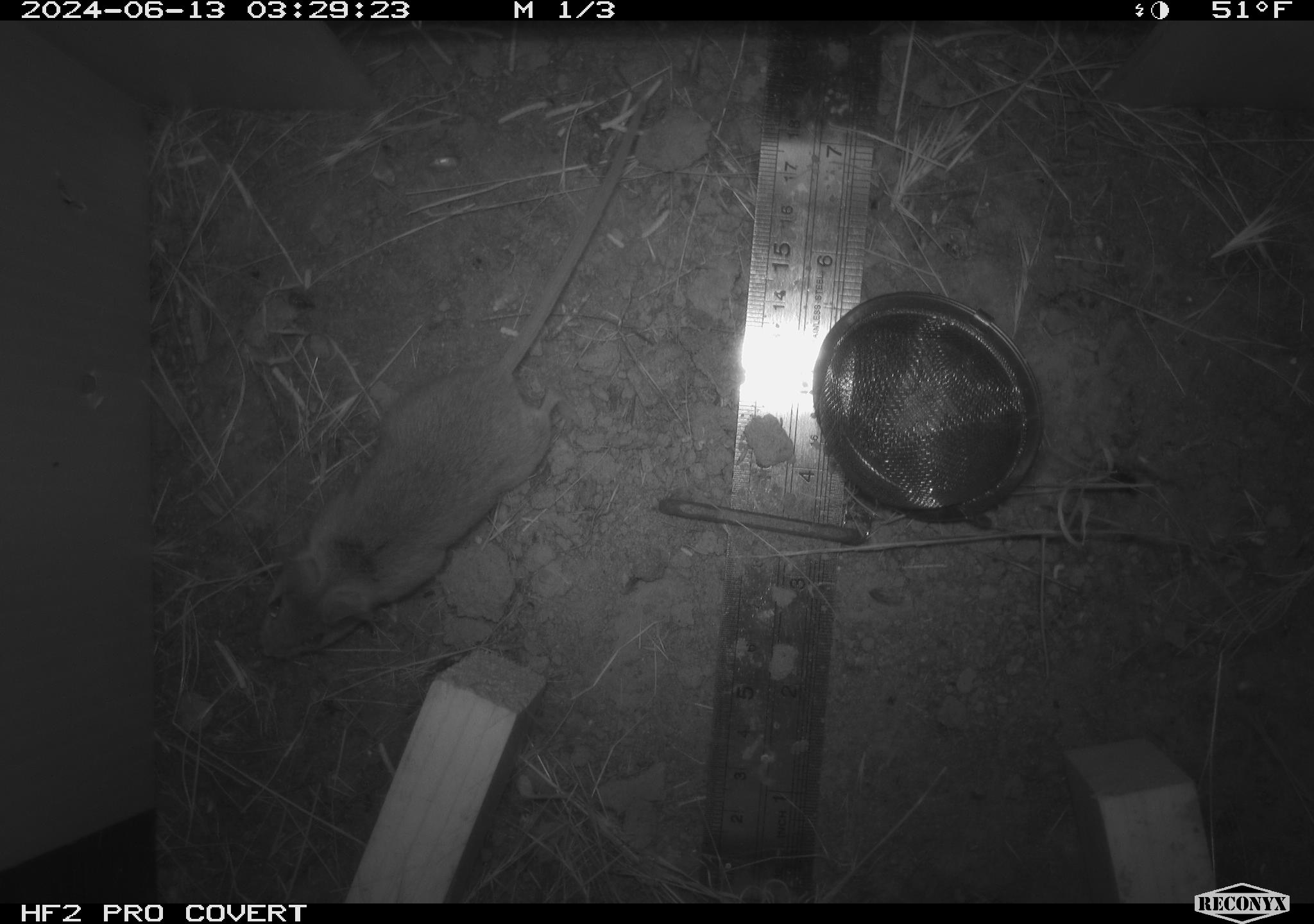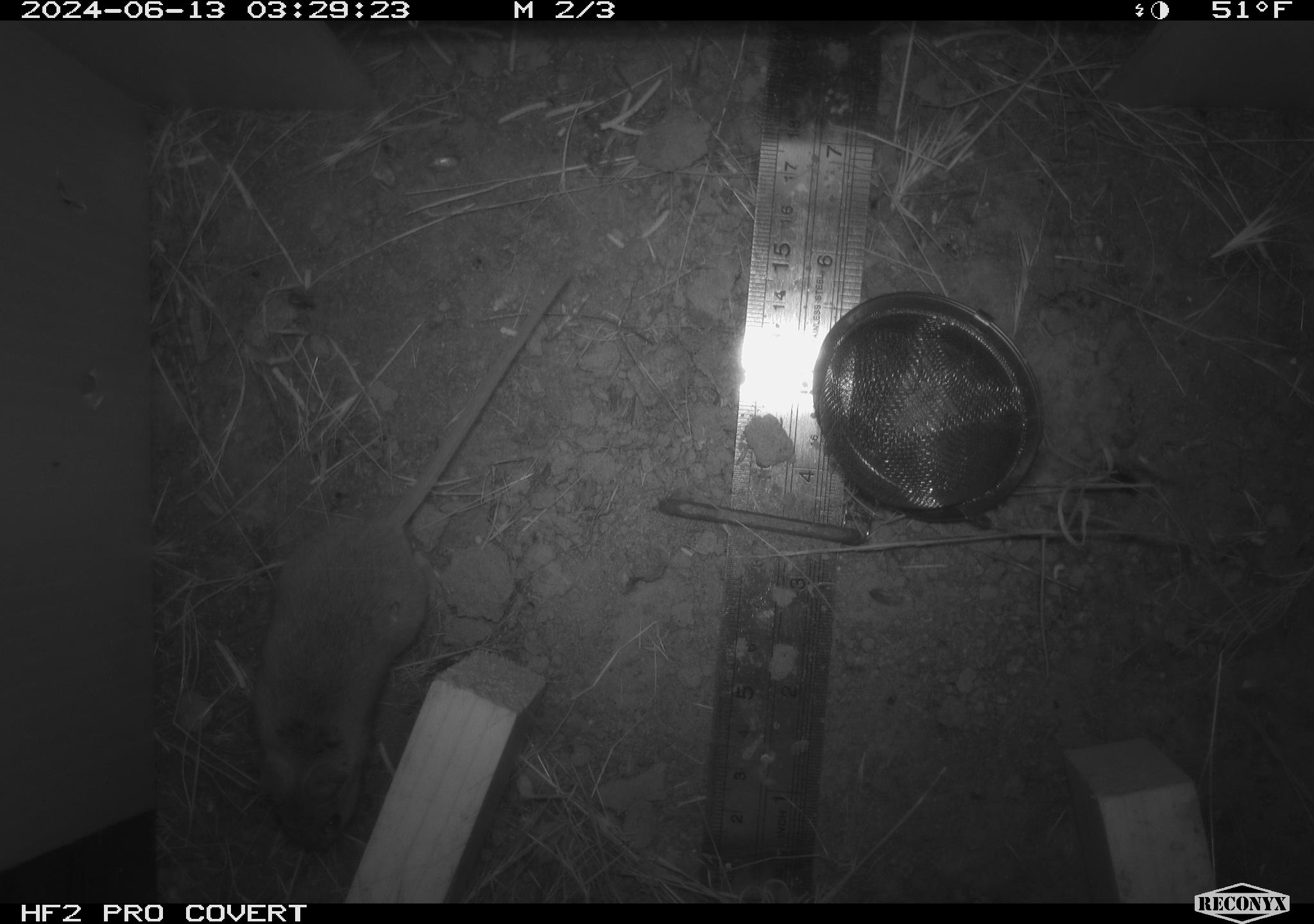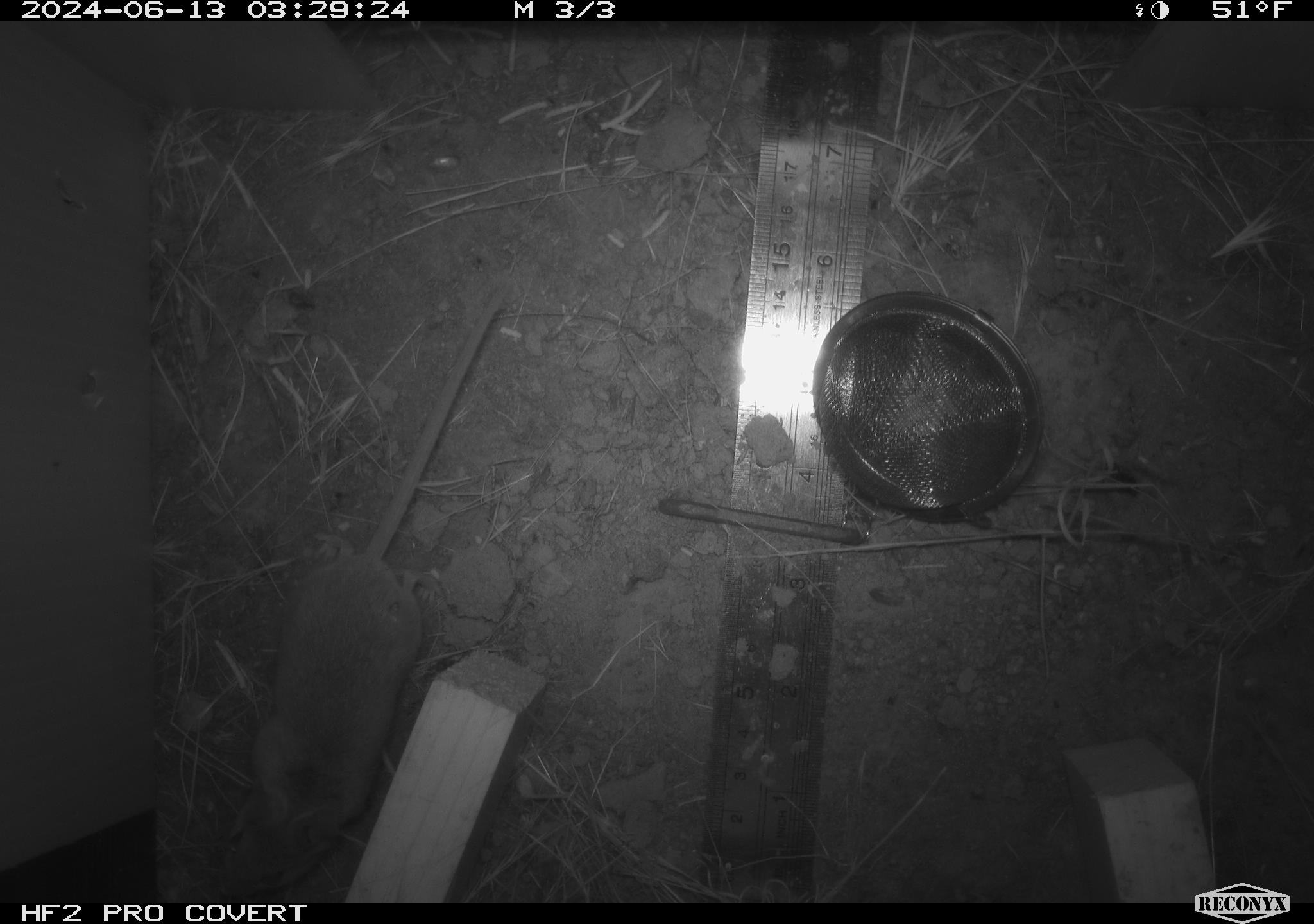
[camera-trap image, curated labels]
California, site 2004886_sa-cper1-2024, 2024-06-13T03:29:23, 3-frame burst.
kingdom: Animalia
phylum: Chordata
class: Mammalia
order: Rodentia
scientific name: Rodentia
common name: rodent